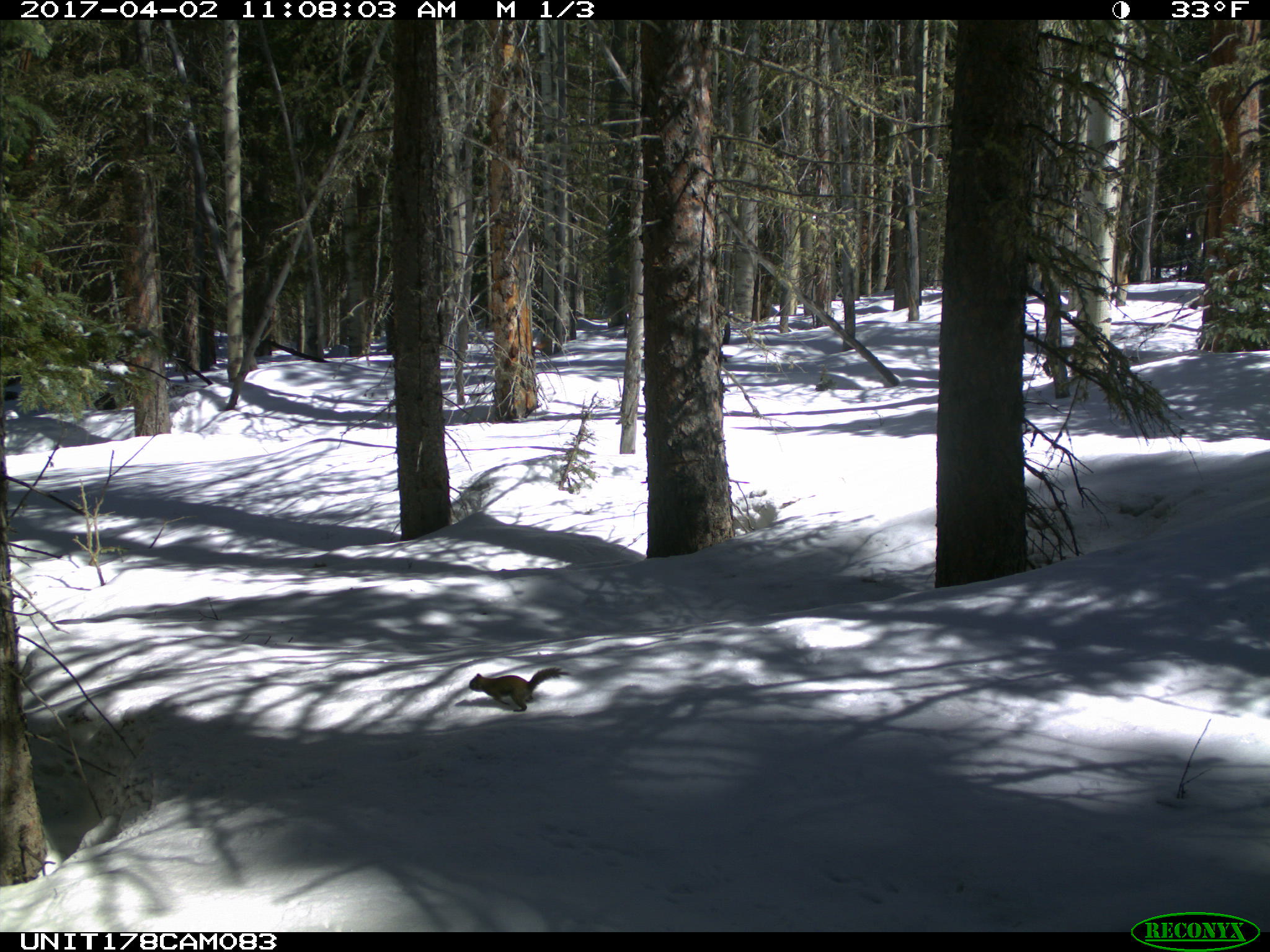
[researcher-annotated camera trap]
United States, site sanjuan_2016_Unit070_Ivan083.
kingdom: Animalia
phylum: Chordata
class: Mammalia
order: Rodentia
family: Sciuridae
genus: Tamiasciurus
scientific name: Tamiasciurus hudsonicus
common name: american red squirrel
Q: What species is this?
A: Tamiasciurus hudsonicus (american red squirrel).